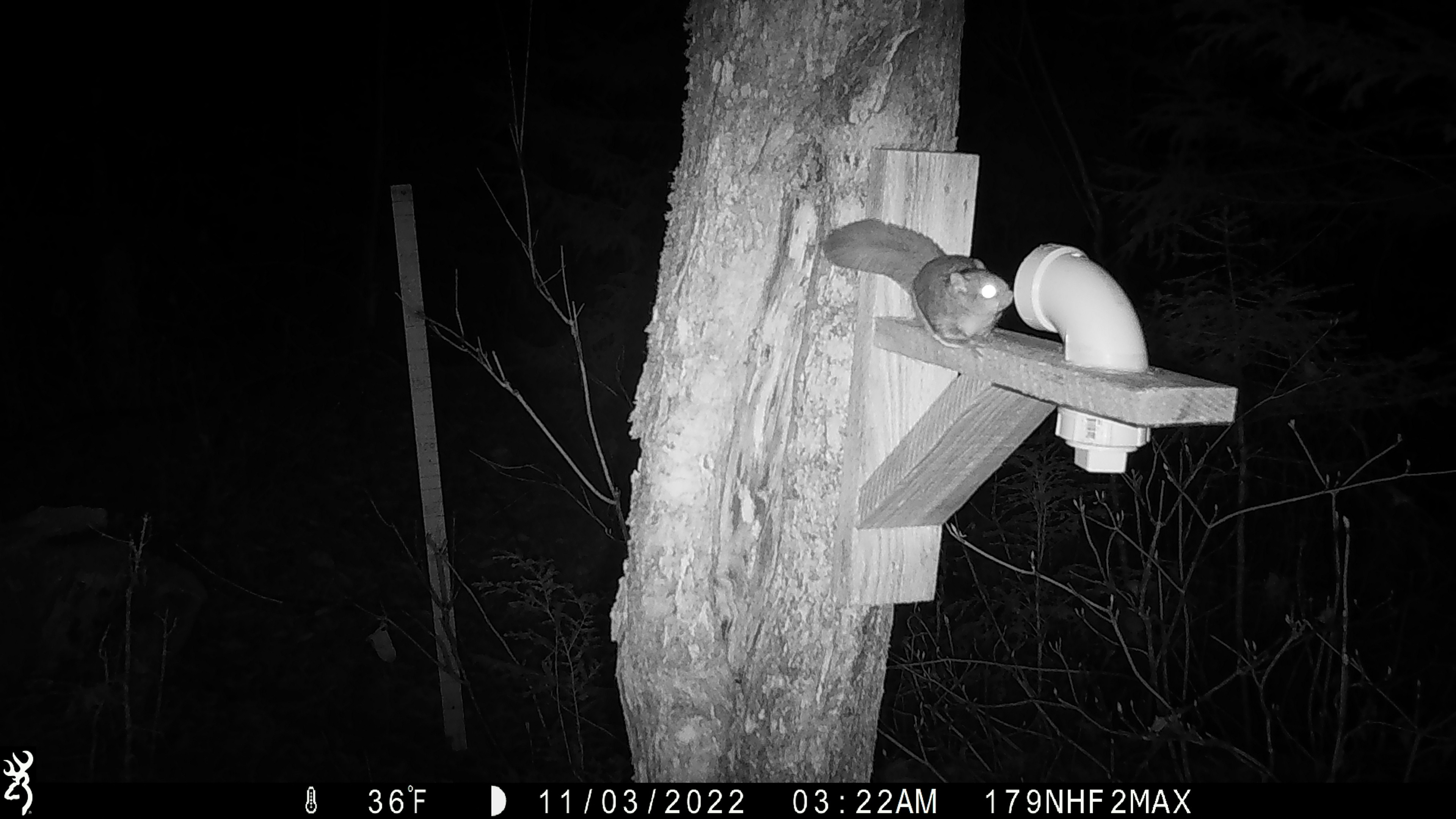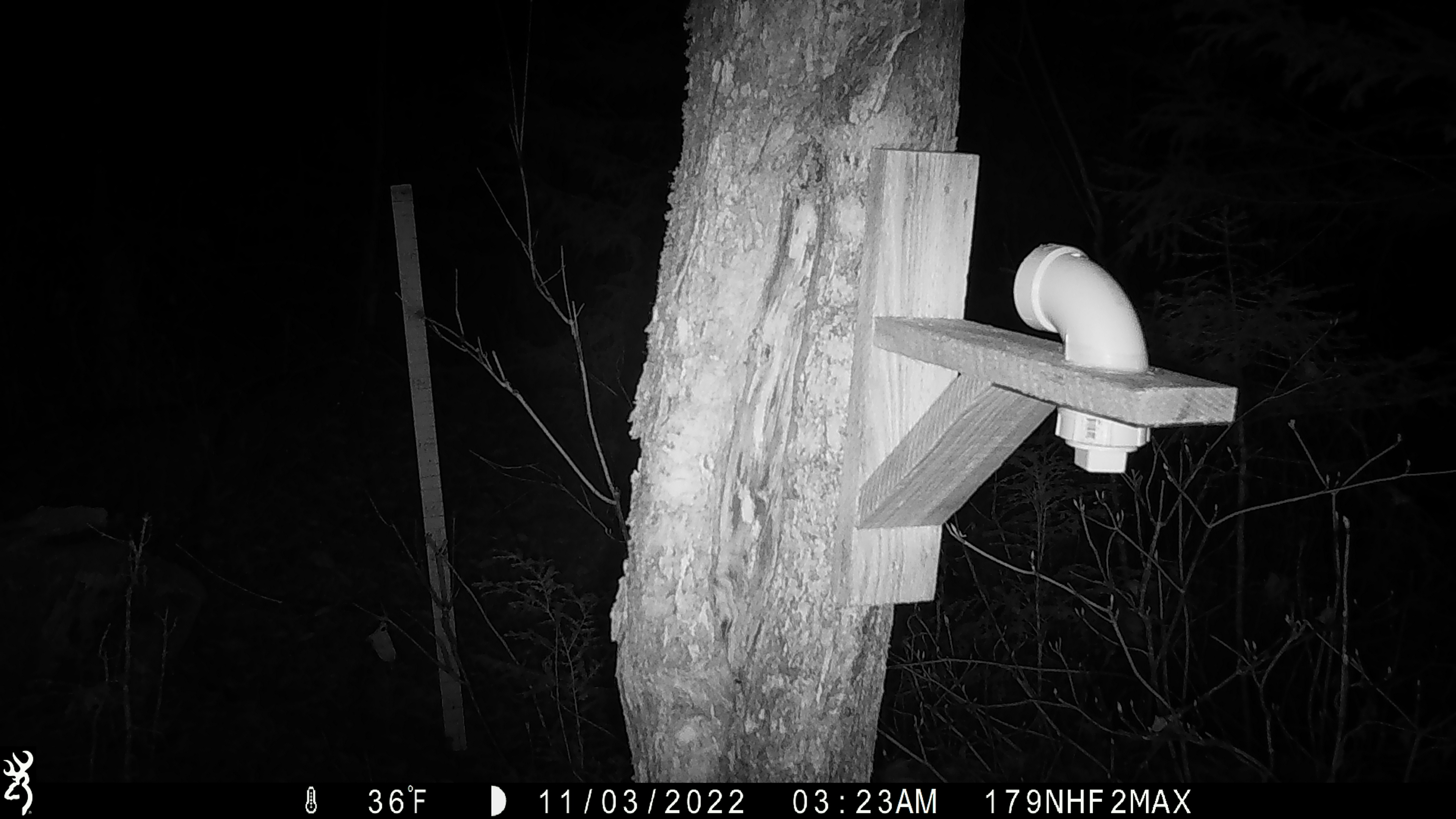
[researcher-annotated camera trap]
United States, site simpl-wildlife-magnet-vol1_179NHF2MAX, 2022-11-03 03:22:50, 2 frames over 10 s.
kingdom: Animalia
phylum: Chordata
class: Mammalia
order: Rodentia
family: Sciuridae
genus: Glaucomys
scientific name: Glaucomys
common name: flying squirrel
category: flying squirrel sp.